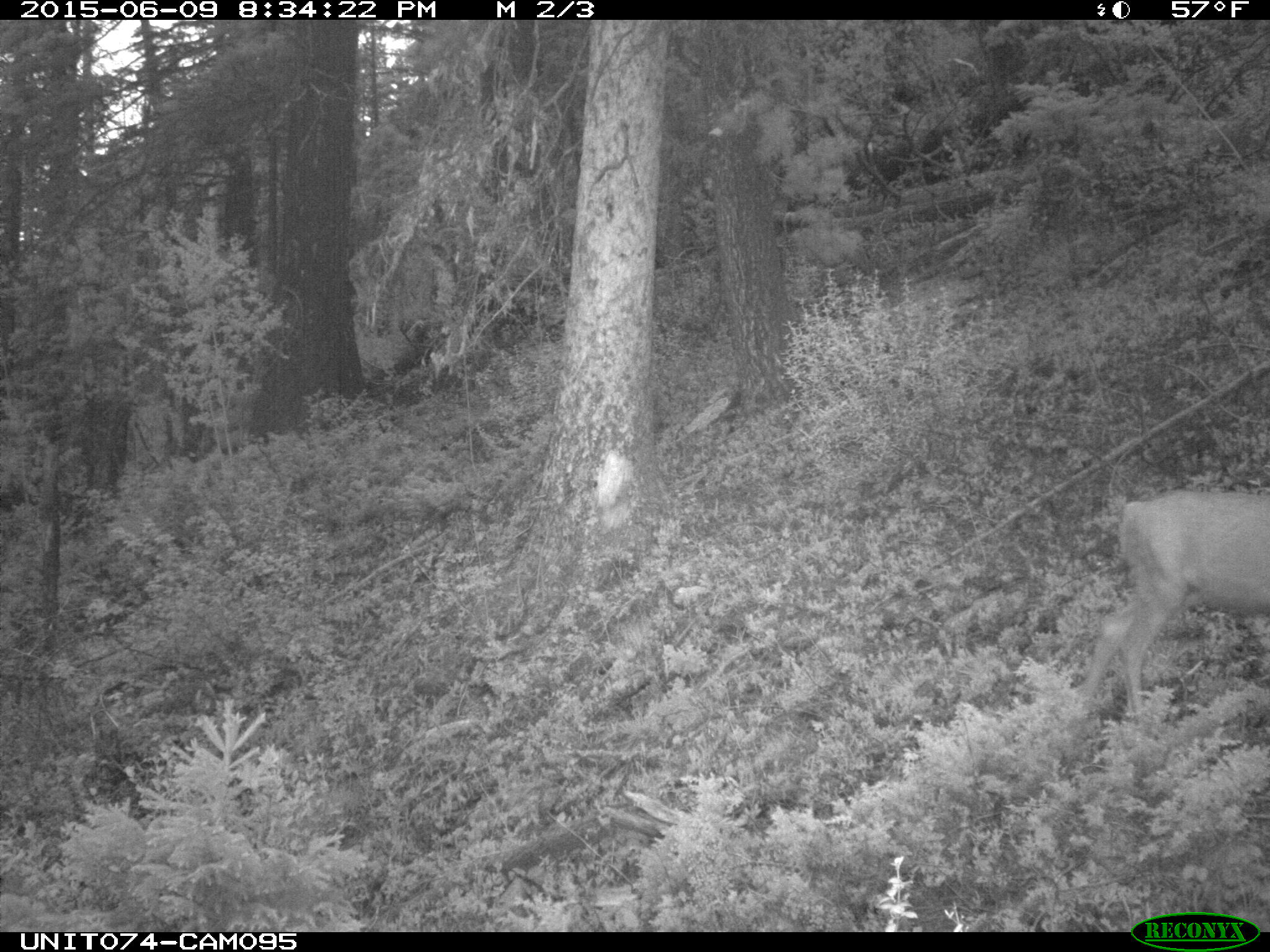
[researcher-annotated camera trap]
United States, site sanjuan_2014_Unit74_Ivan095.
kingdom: Animalia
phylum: Chordata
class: Mammalia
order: Artiodactyla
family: Cervidae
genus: Odocoileus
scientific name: Odocoileus hemionus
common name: mule deer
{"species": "Odocoileus hemionus (mule deer)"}